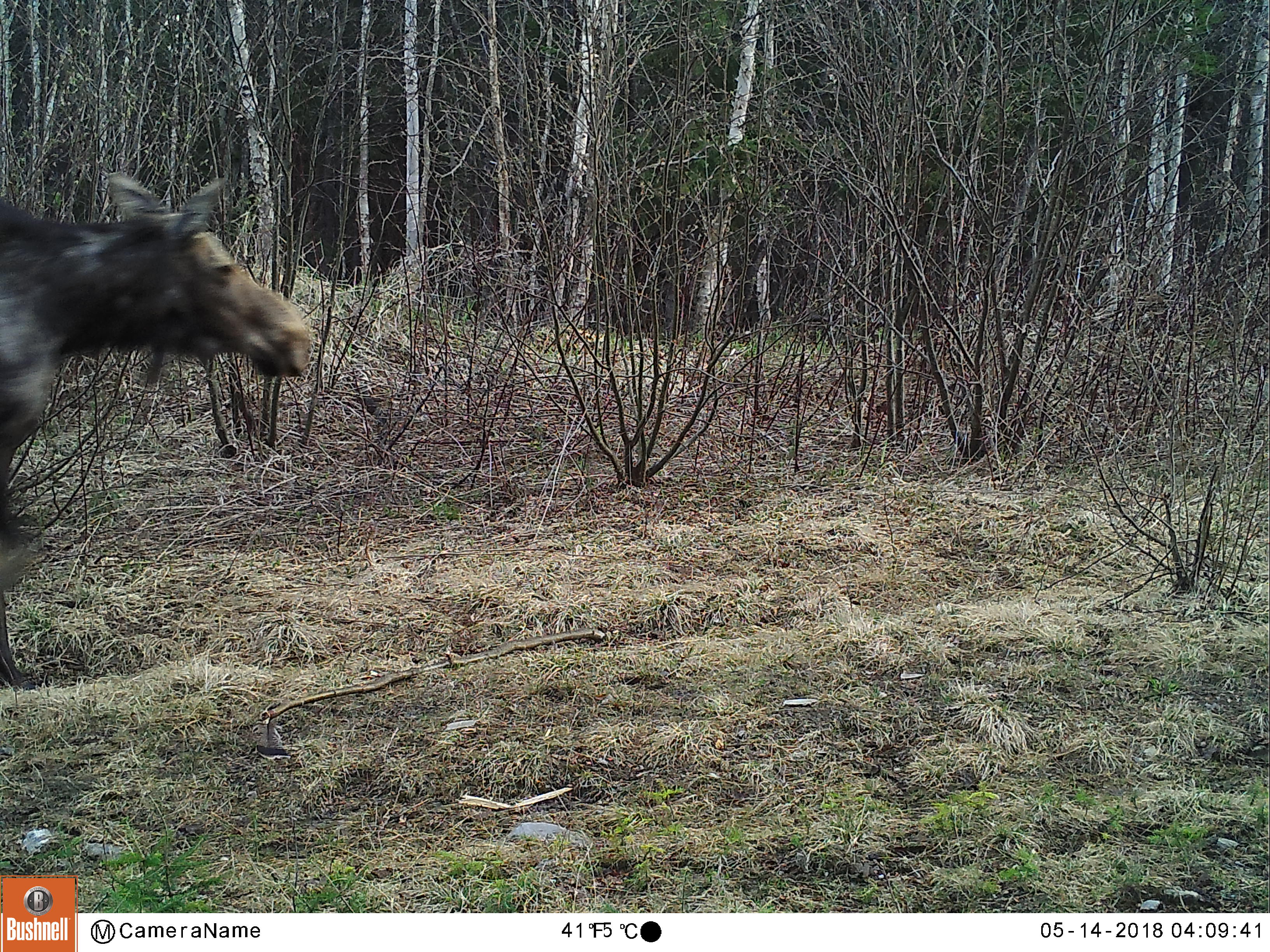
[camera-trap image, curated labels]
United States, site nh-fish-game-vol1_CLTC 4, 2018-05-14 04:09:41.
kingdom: Animalia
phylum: Chordata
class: Mammalia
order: Artiodactyla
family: Cervidae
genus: Alces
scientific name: Alces alces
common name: moose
Moose (Alces alces).